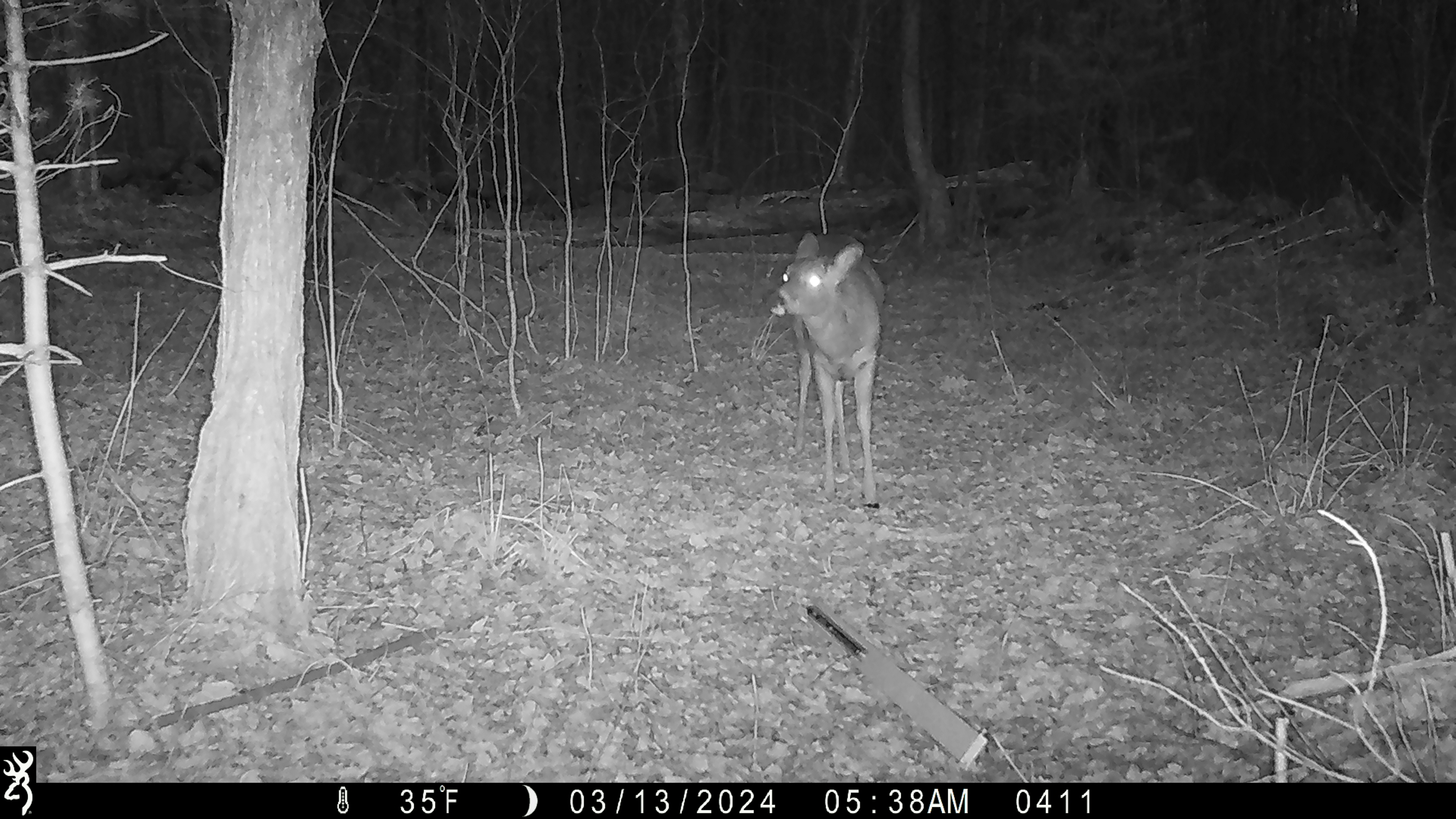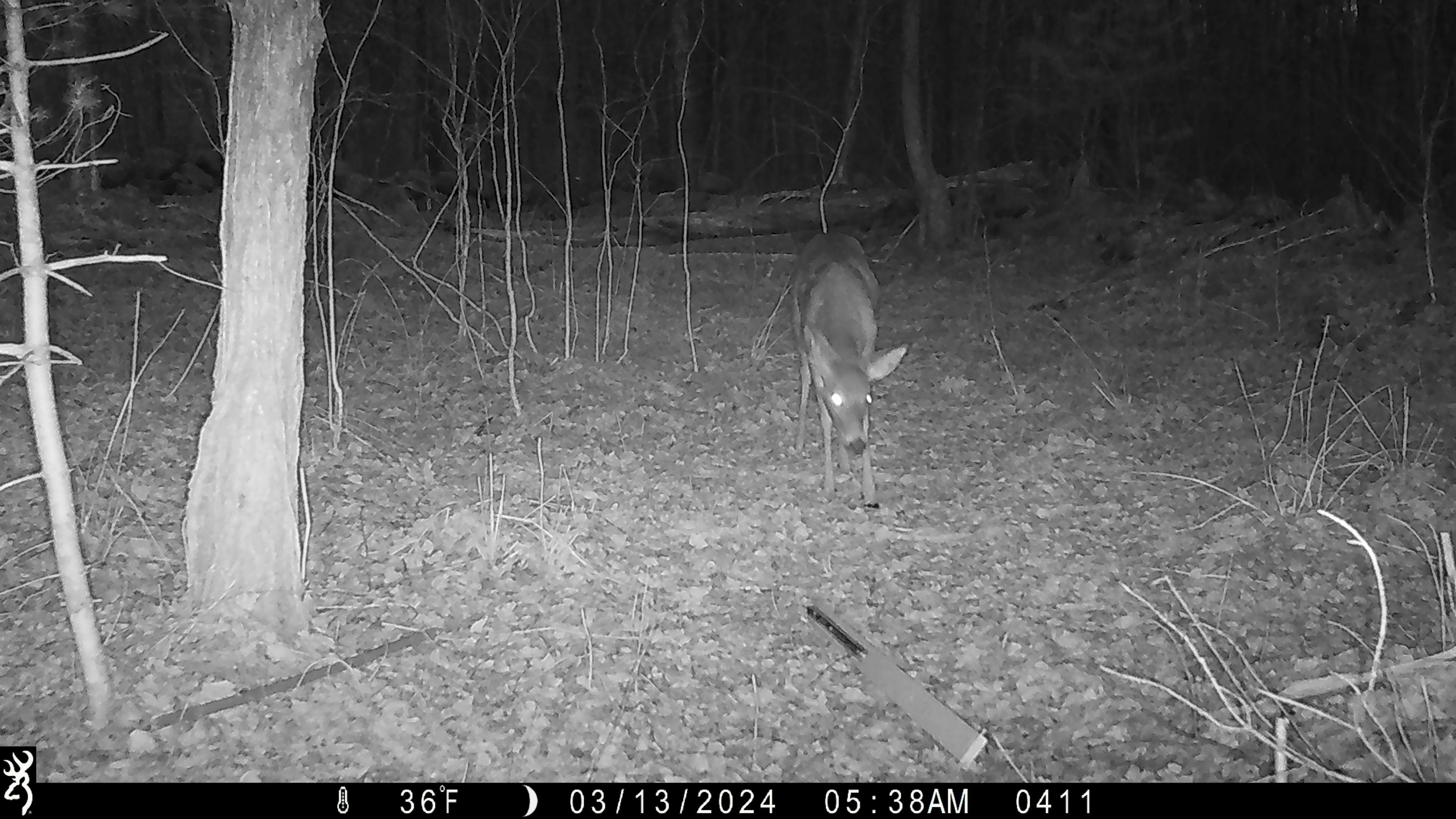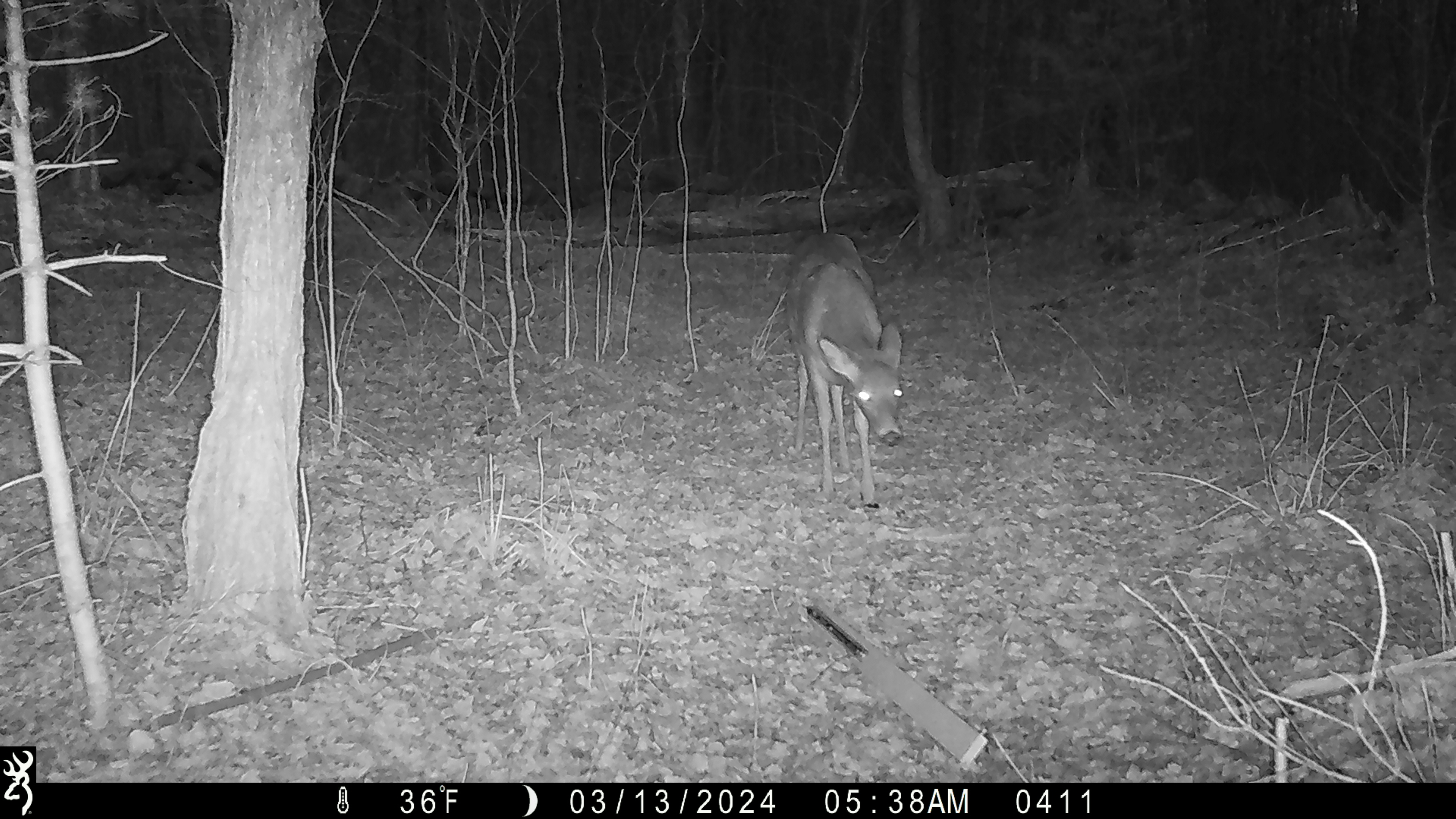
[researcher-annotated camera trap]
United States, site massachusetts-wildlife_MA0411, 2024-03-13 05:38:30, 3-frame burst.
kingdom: Animalia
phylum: Chordata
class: Mammalia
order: Artiodactyla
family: Cervidae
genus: Odocoileus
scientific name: Odocoileus virginianus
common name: white-tailed deer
White-tailed deer (Odocoileus virginianus).